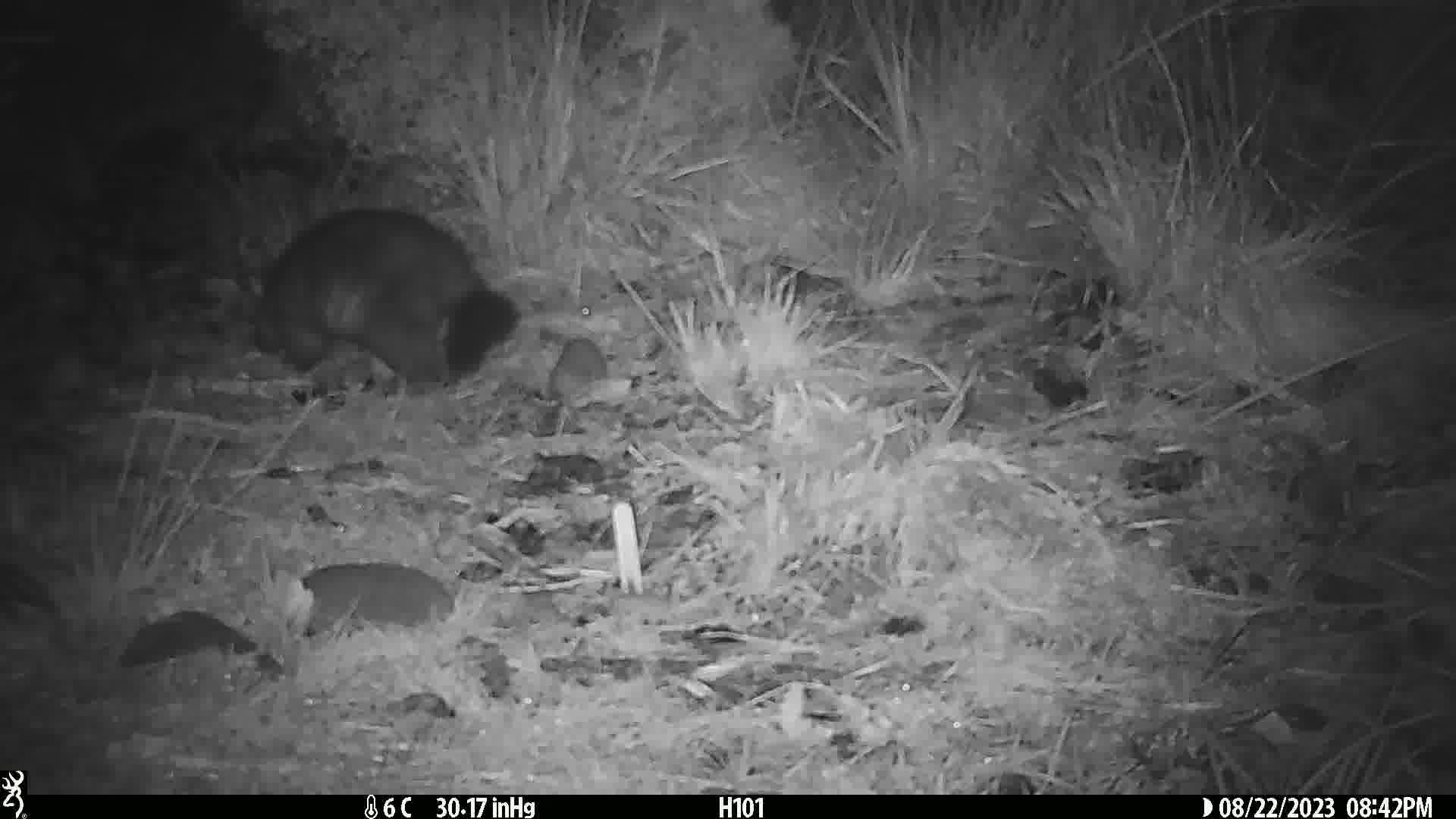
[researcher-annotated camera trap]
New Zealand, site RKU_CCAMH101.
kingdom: Animalia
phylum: Chordata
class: Mammalia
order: Diprotodontia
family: Phalangeridae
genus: Trichosurus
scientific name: Trichosurus vulpecula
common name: common brushtail possum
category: possum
Possum (common brushtail possum) (Trichosurus vulpecula).